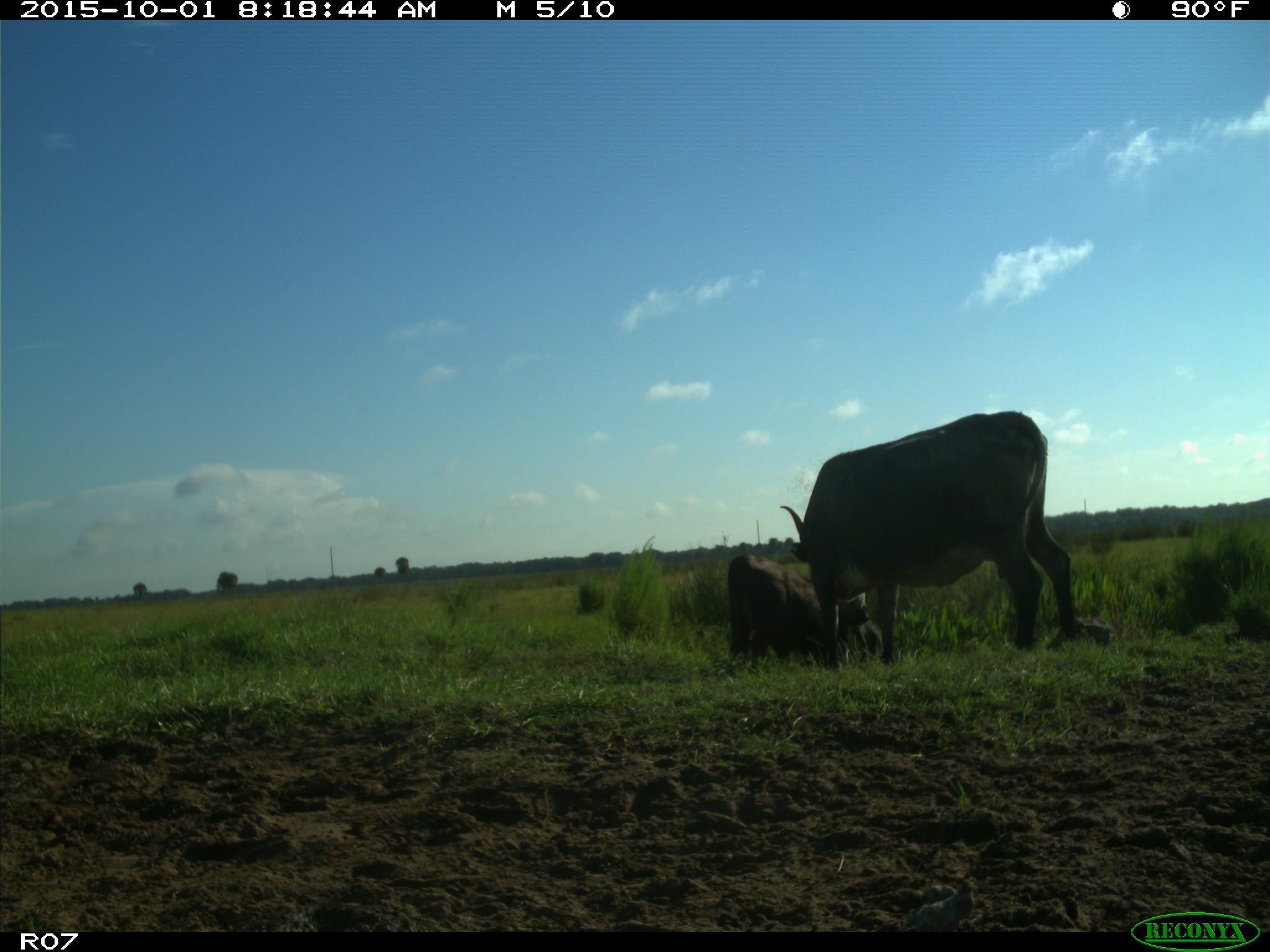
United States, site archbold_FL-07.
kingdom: Animalia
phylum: Chordata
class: Mammalia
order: Artiodactyla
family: Bovidae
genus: Bos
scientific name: Bos taurus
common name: domestic cow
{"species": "Bos taurus (domestic cow)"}